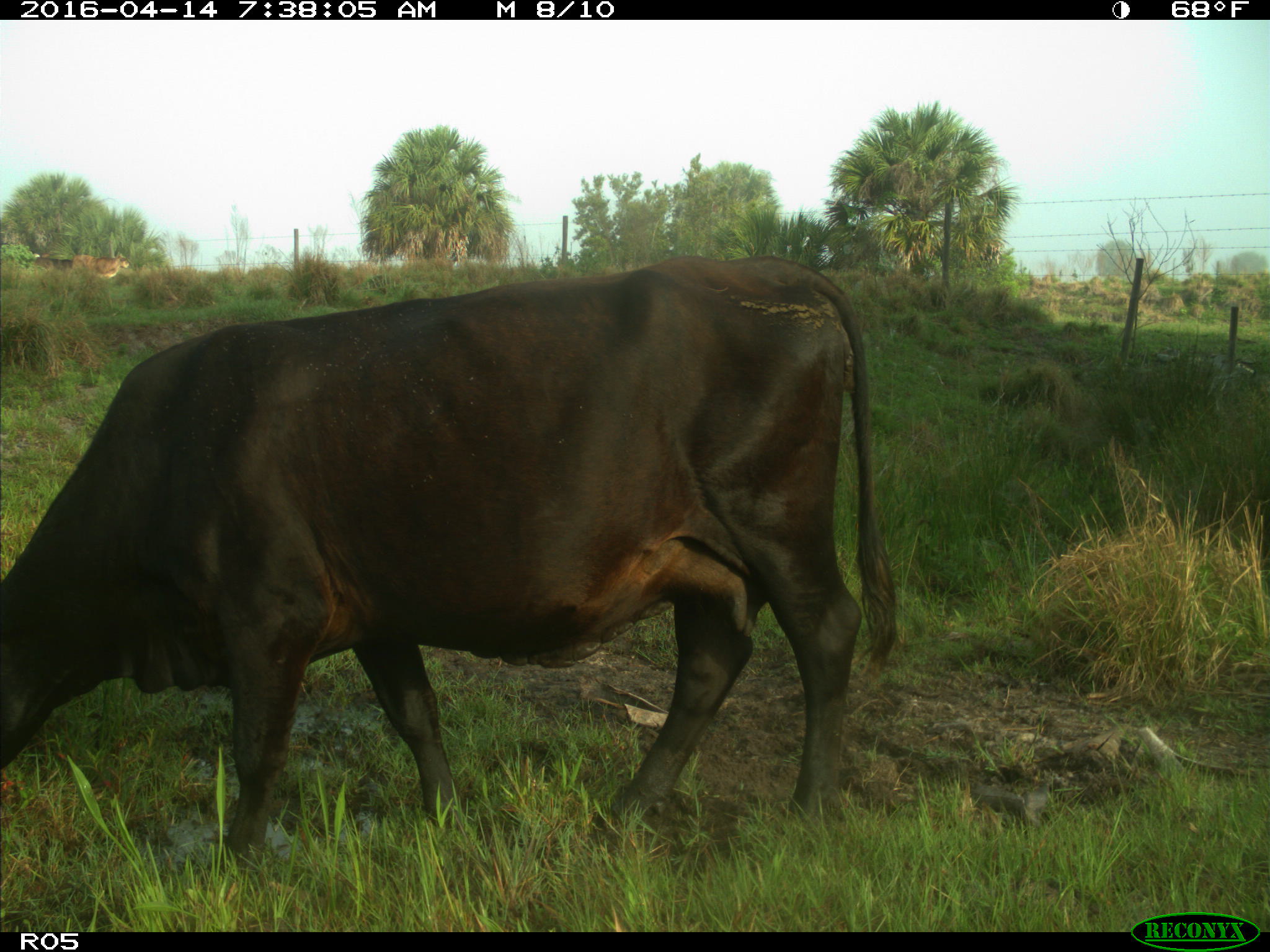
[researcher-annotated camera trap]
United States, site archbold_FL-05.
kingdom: Animalia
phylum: Chordata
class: Mammalia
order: Artiodactyla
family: Bovidae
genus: Bos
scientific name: Bos taurus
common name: domestic cow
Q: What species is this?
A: Bos taurus (domestic cow).